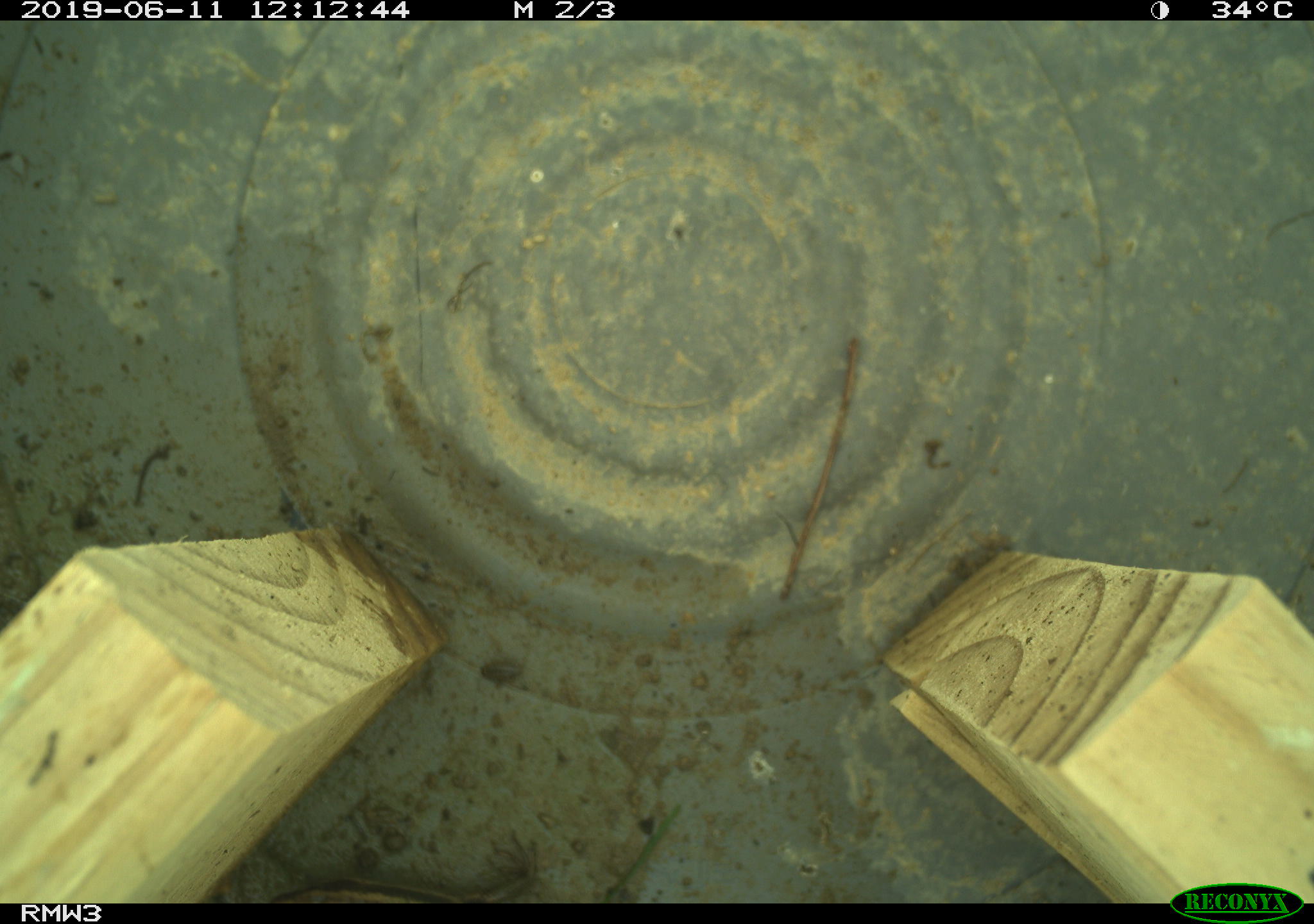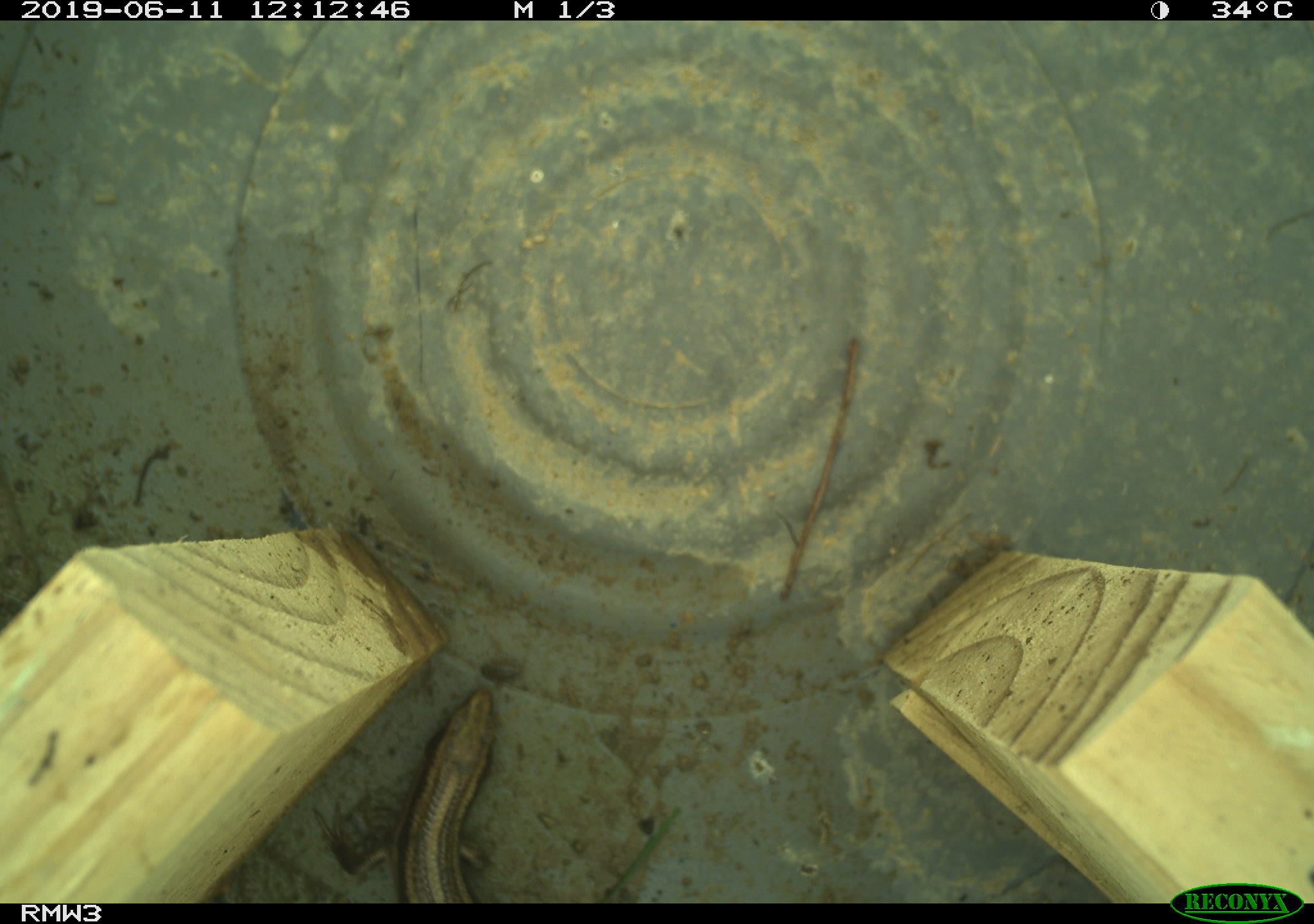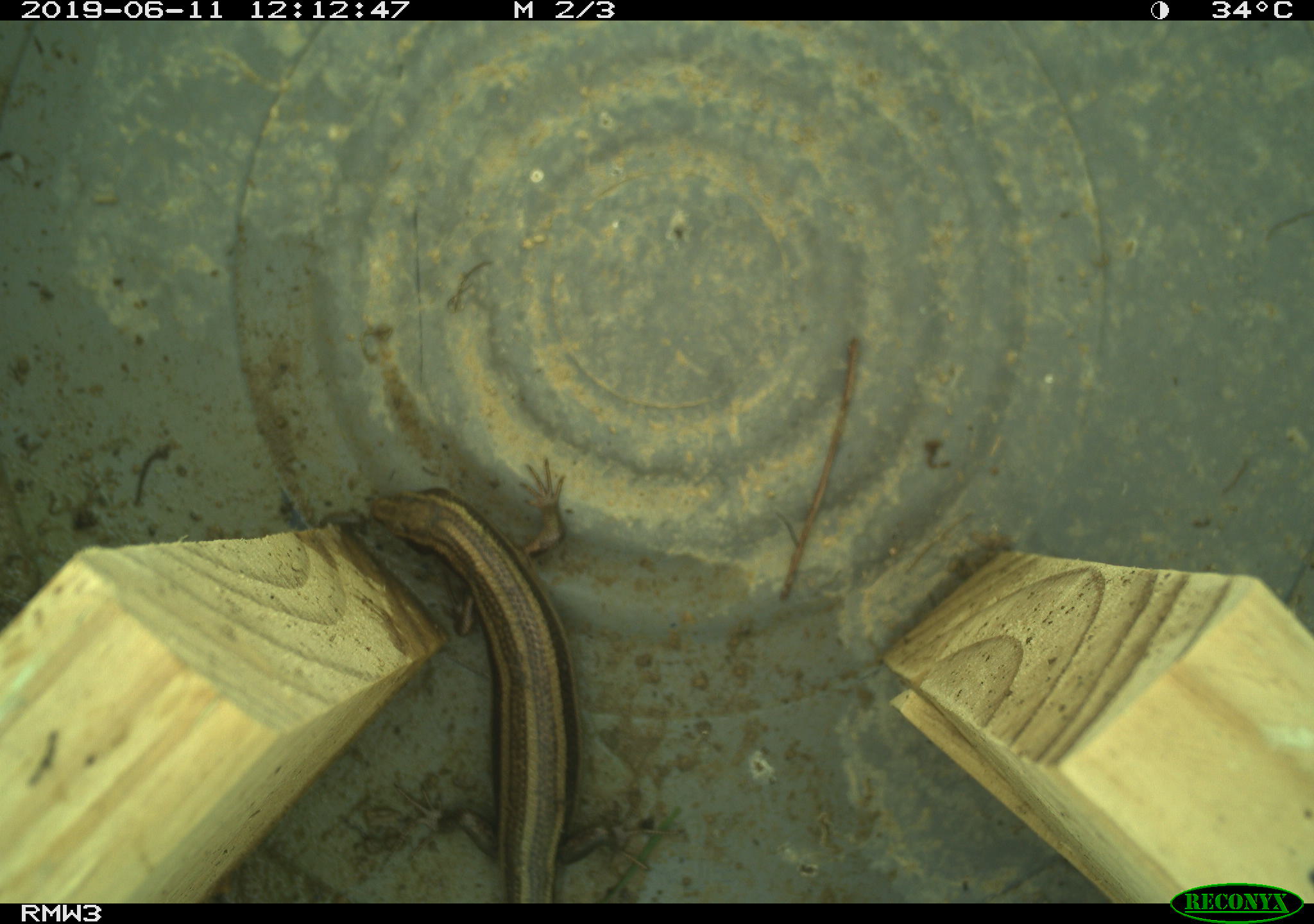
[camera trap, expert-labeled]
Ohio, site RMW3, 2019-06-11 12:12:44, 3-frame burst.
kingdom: Animalia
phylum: Chordata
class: Reptilia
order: Squamata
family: Scincidae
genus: Plestiodon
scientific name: Plestiodon fasciatus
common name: common five-lined skink